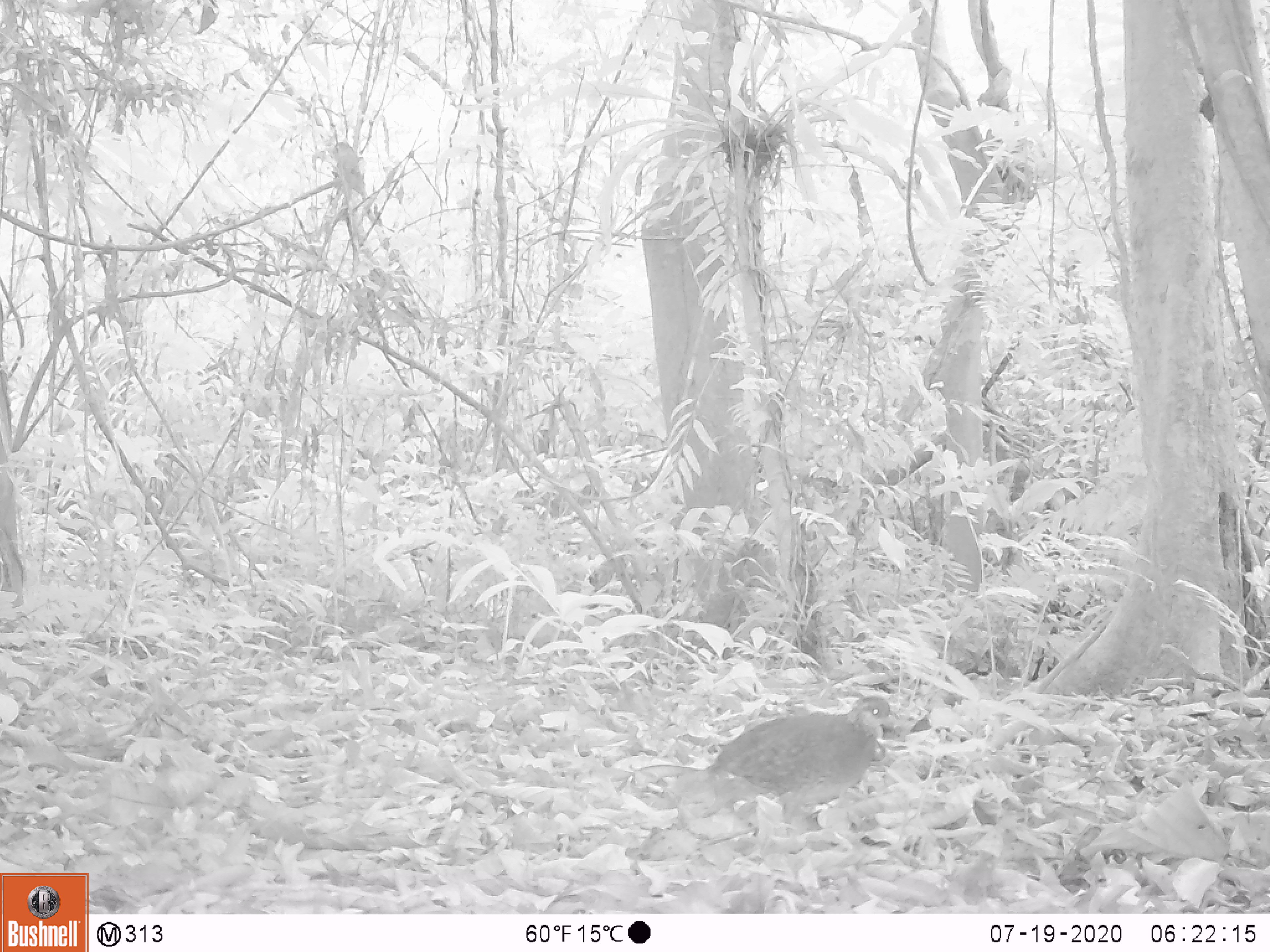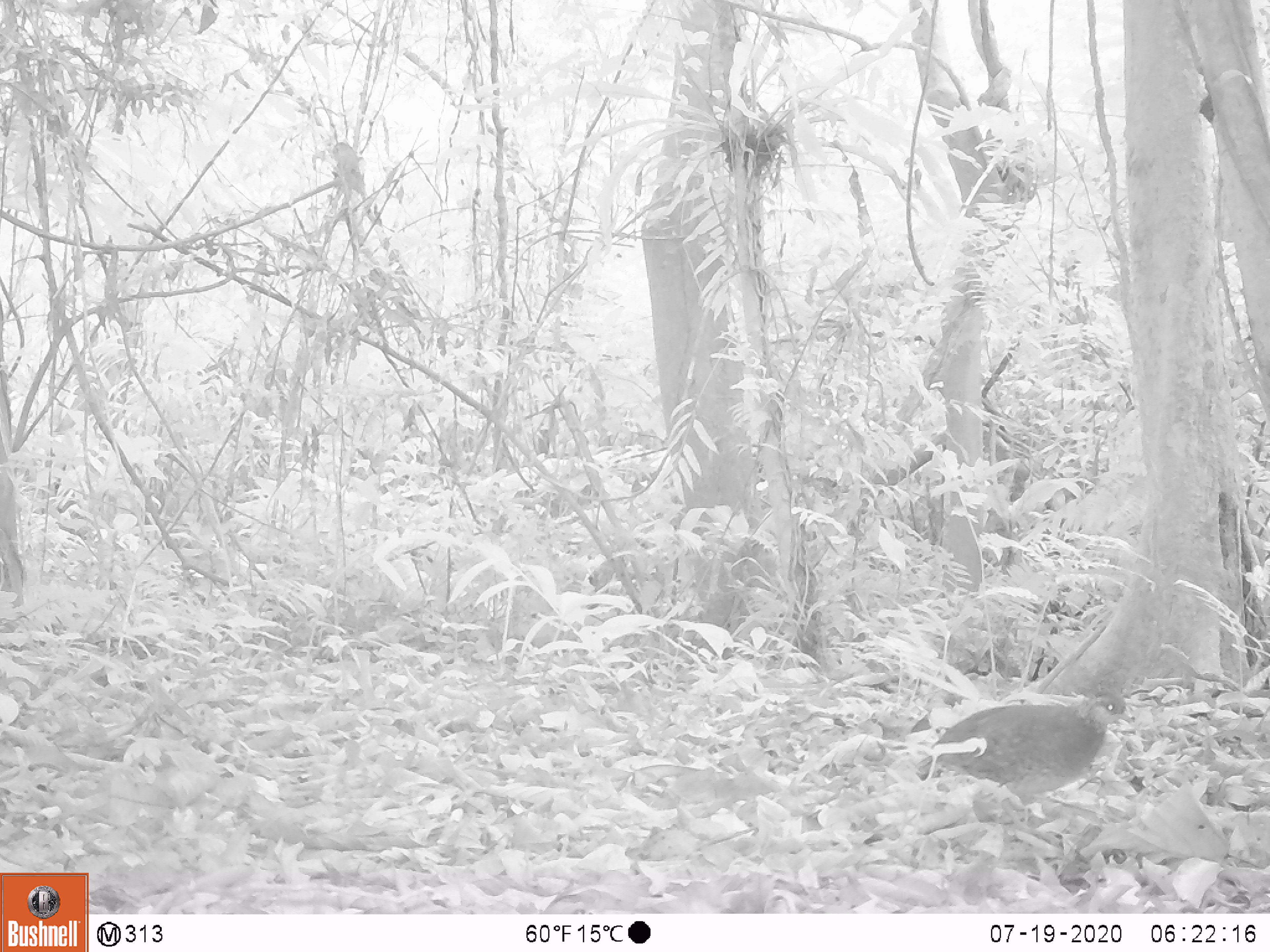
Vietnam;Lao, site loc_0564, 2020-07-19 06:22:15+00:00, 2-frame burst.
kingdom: Animalia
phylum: Chordata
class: Aves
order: Galliformes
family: Phasianidae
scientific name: Phasianidae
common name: partridge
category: unidentified partridge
Unidentified partridge (partridge) (Phasianidae). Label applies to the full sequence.